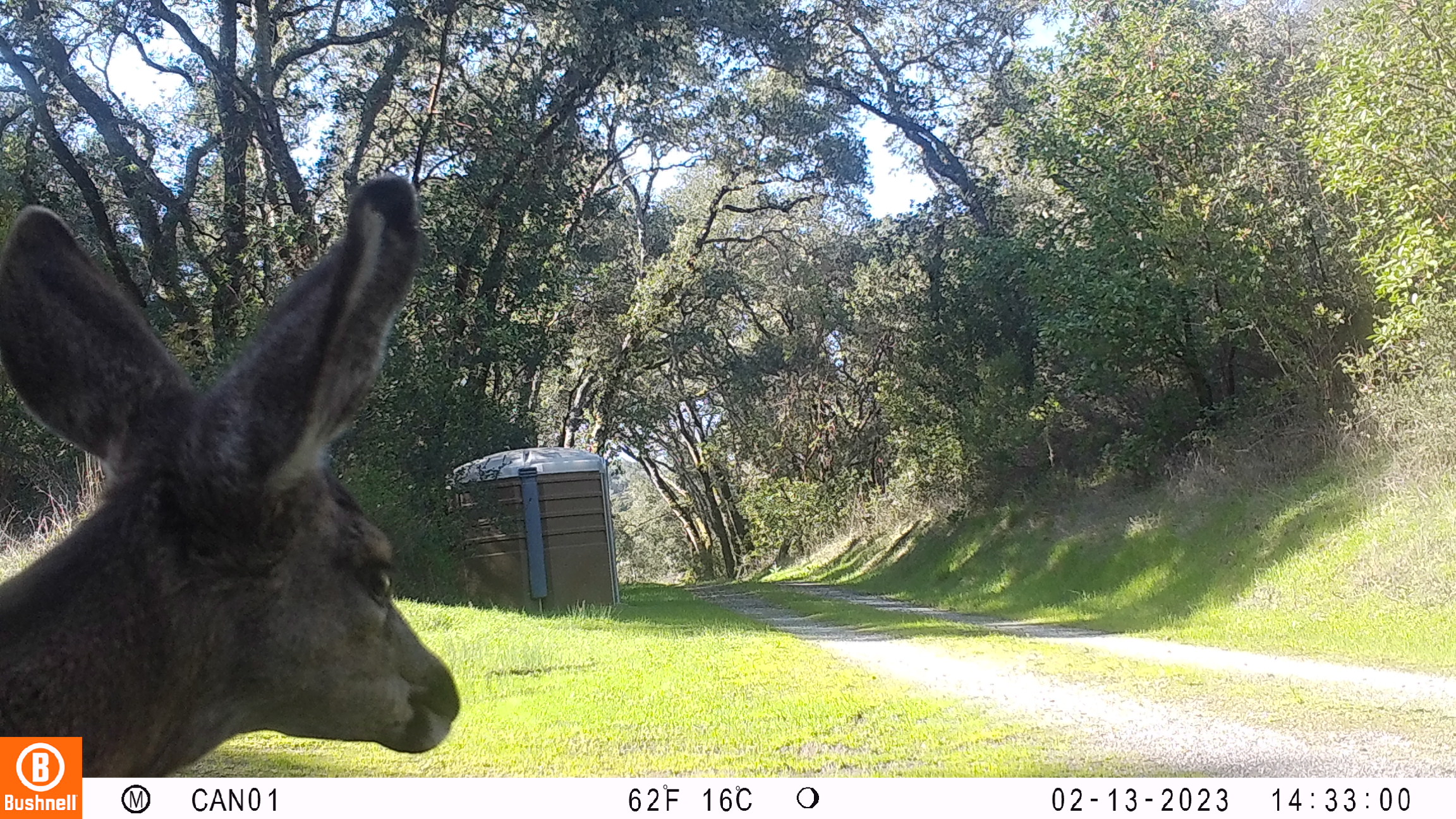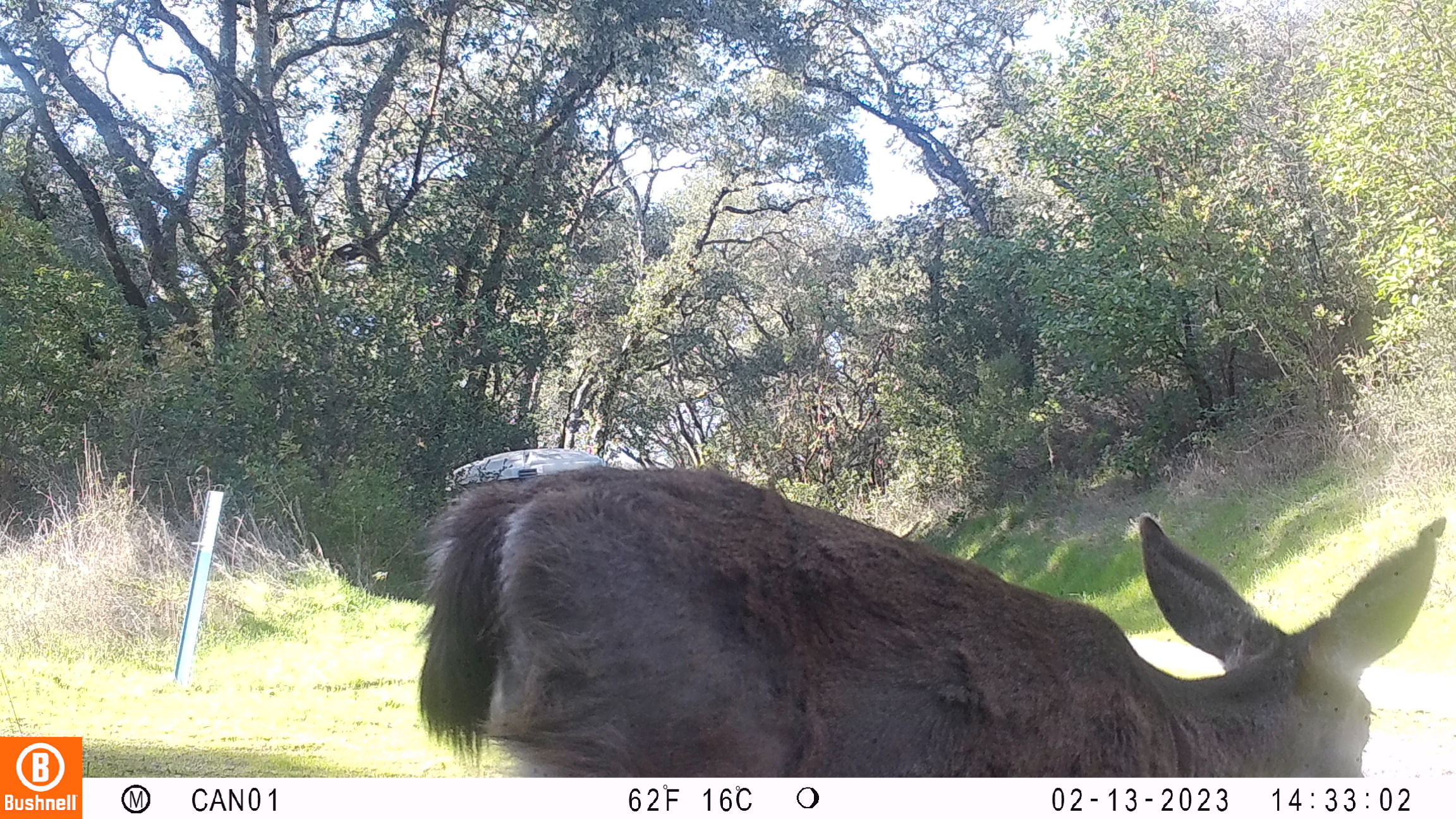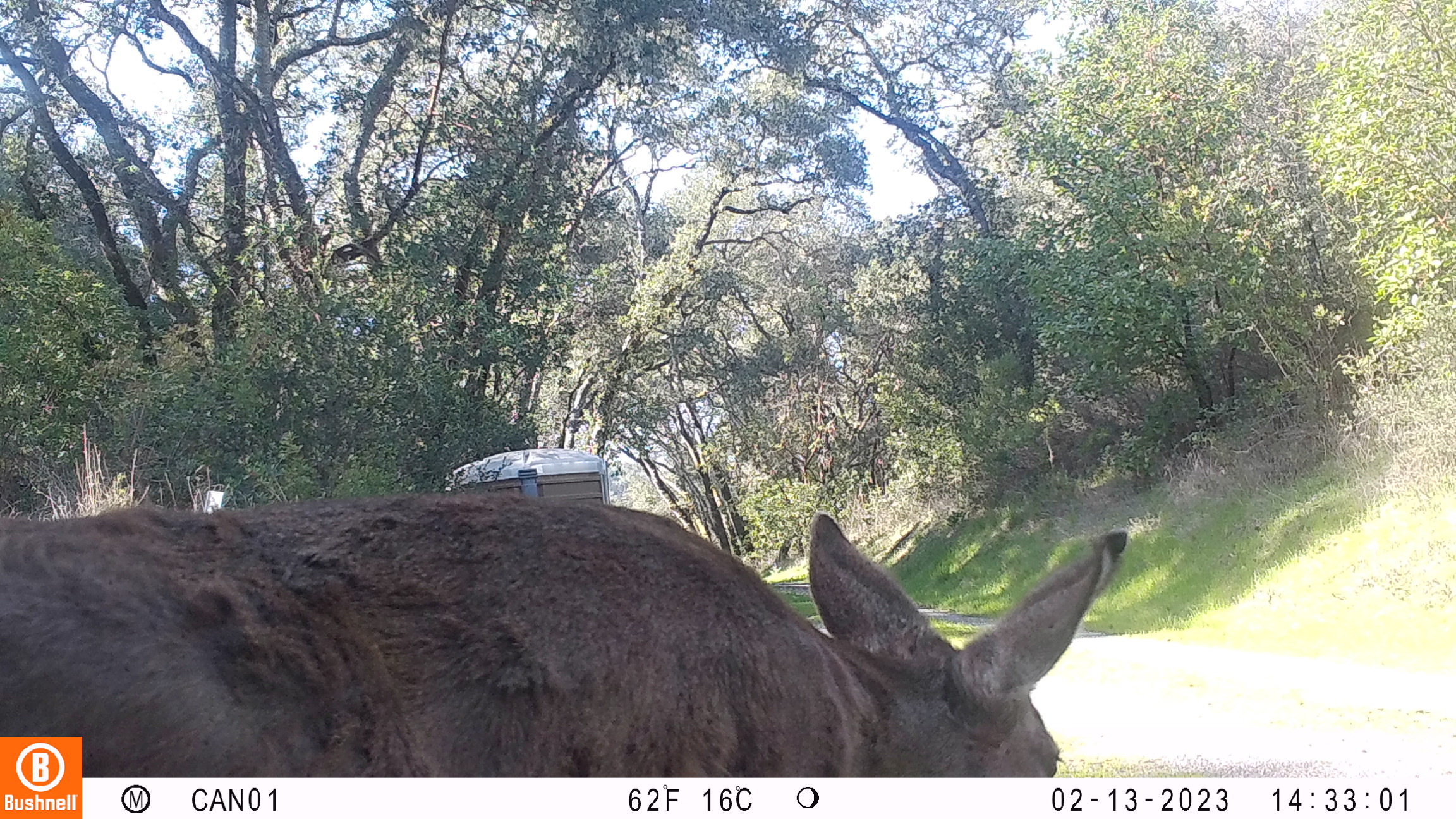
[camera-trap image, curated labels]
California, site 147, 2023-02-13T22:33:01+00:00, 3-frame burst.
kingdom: Animalia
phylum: Chordata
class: Mammalia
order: Artiodactyla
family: Cervidae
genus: Odocoileus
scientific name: Odocoileus hemionus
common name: mule deer